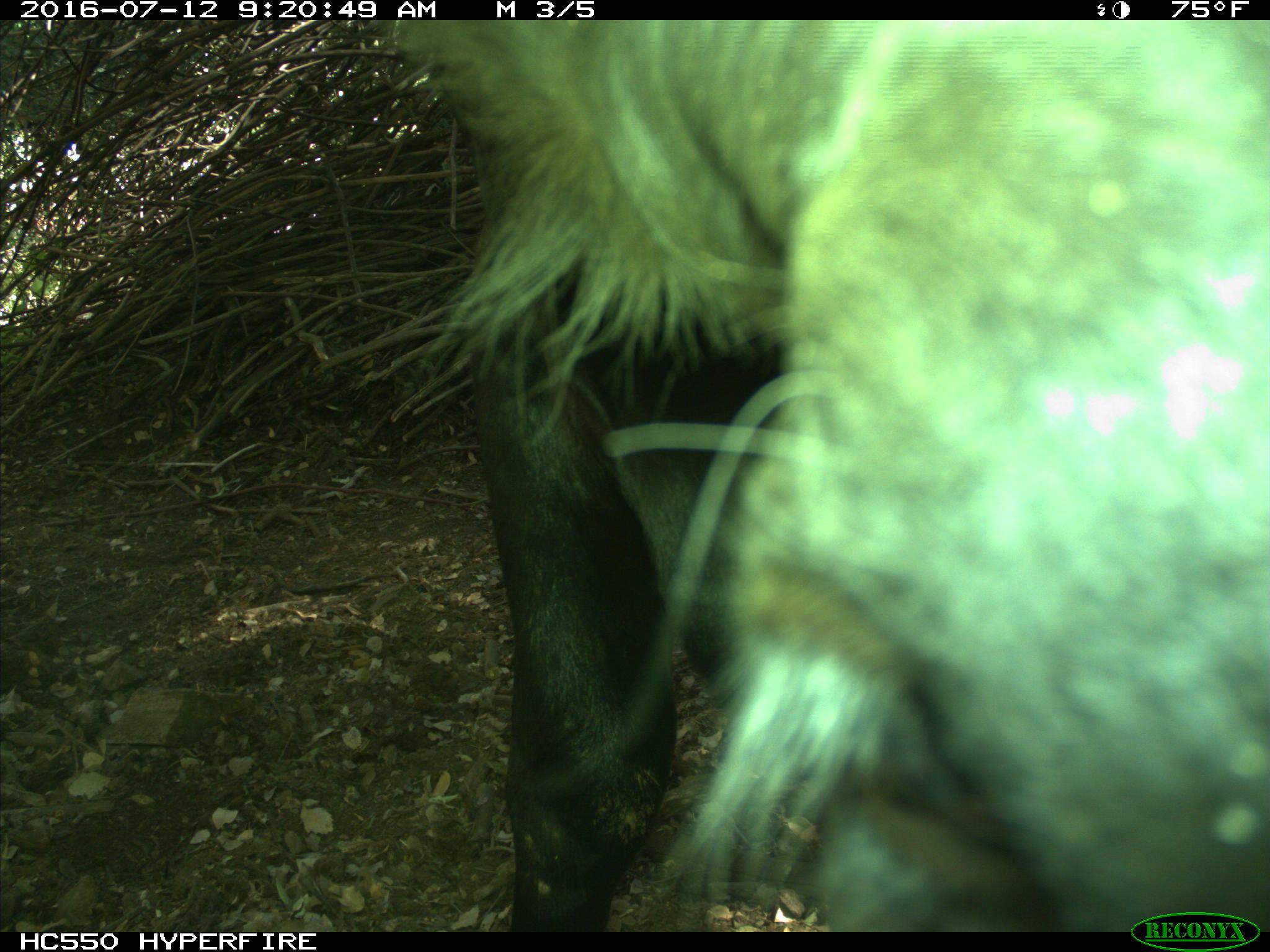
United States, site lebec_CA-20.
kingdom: Animalia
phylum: Chordata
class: Mammalia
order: Artiodactyla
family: Bovidae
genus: Bos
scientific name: Bos taurus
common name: domestic cow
Bos taurus (domestic cow).